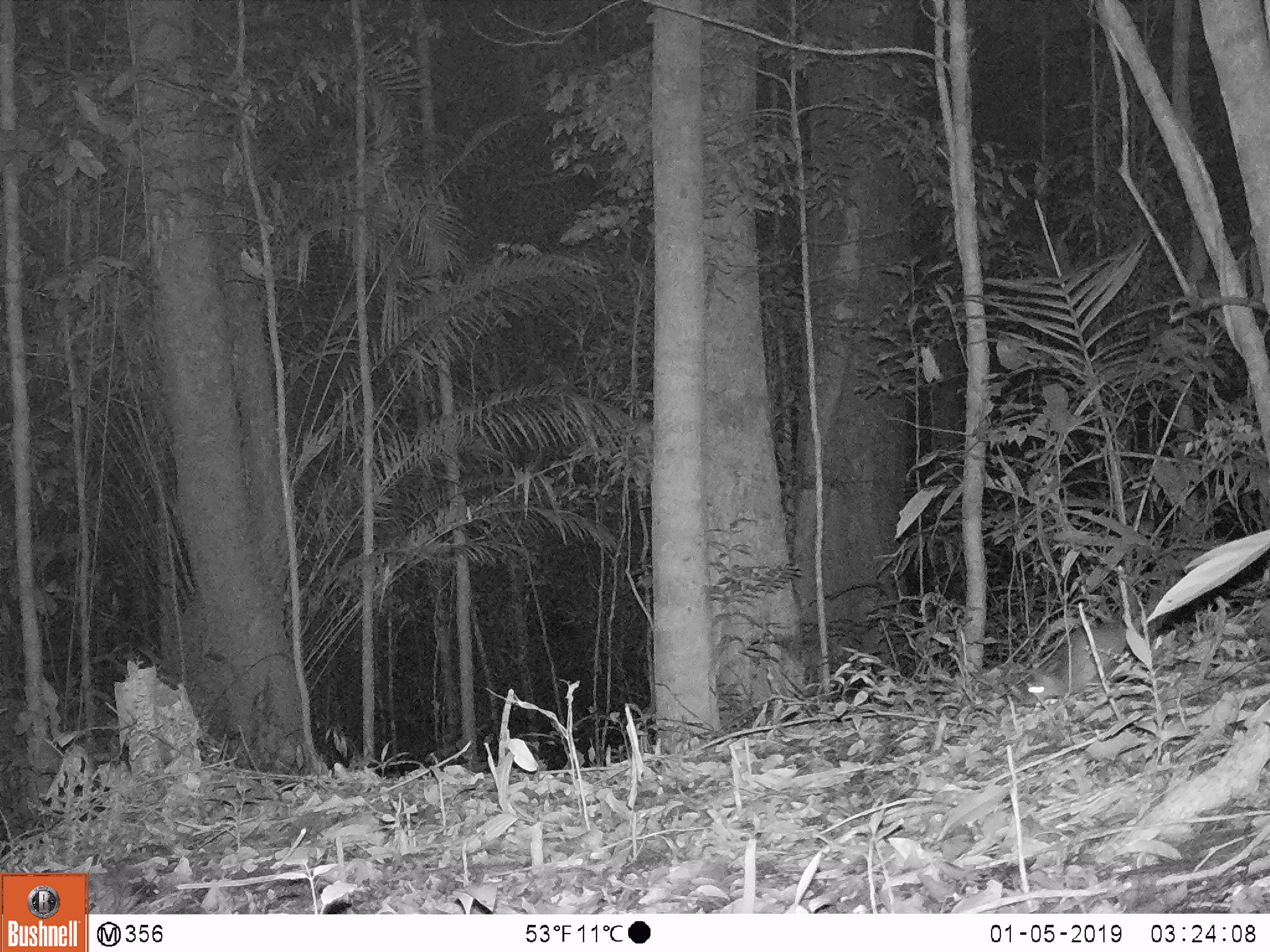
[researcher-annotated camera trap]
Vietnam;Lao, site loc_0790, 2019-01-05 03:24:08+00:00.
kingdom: Animalia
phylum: Chordata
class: Mammalia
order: Rodentia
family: Muridae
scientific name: Muridae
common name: old-world mice and rats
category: unidentified murid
Unidentified murid (old-world mice and rats) (Muridae). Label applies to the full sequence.